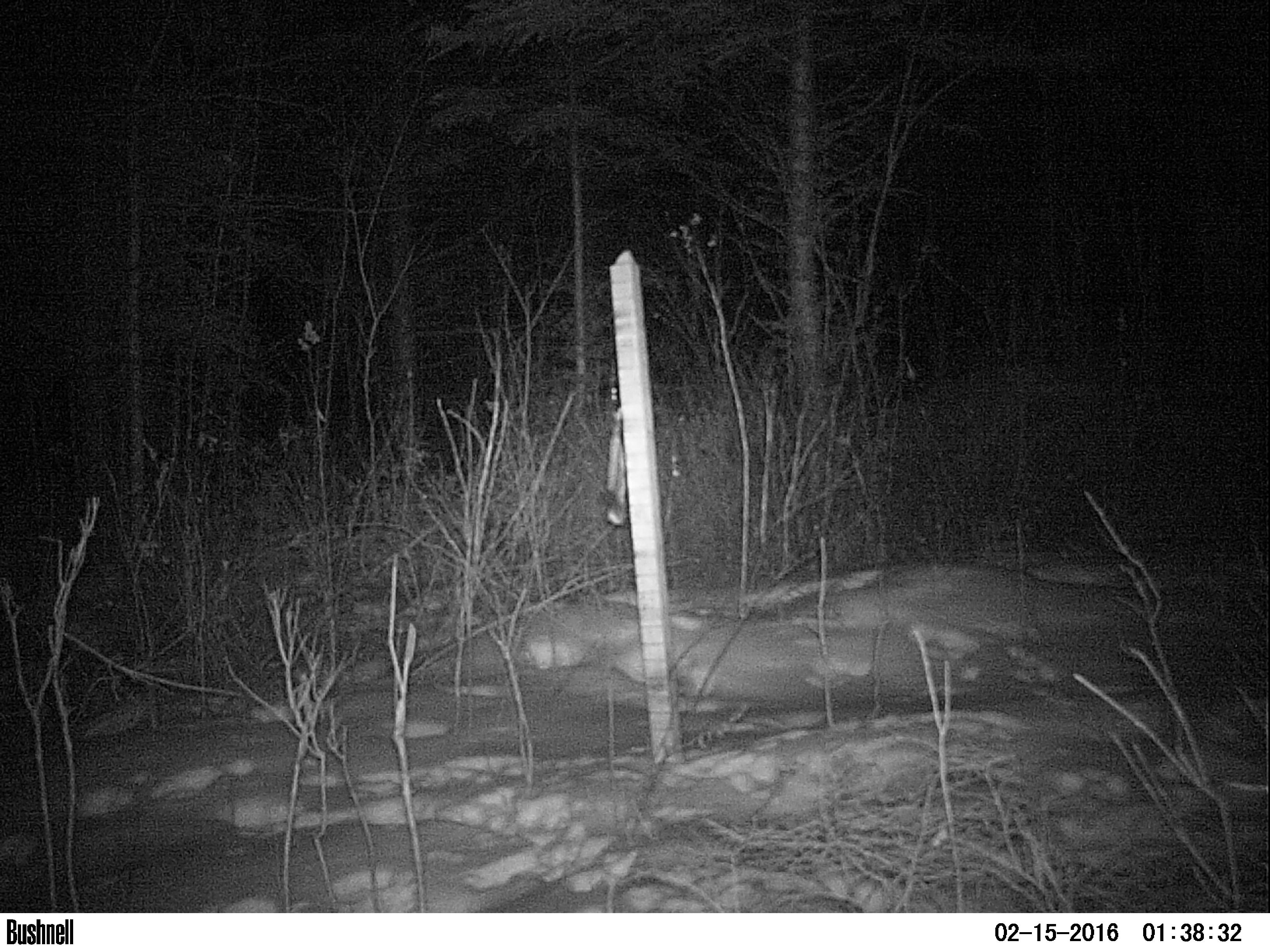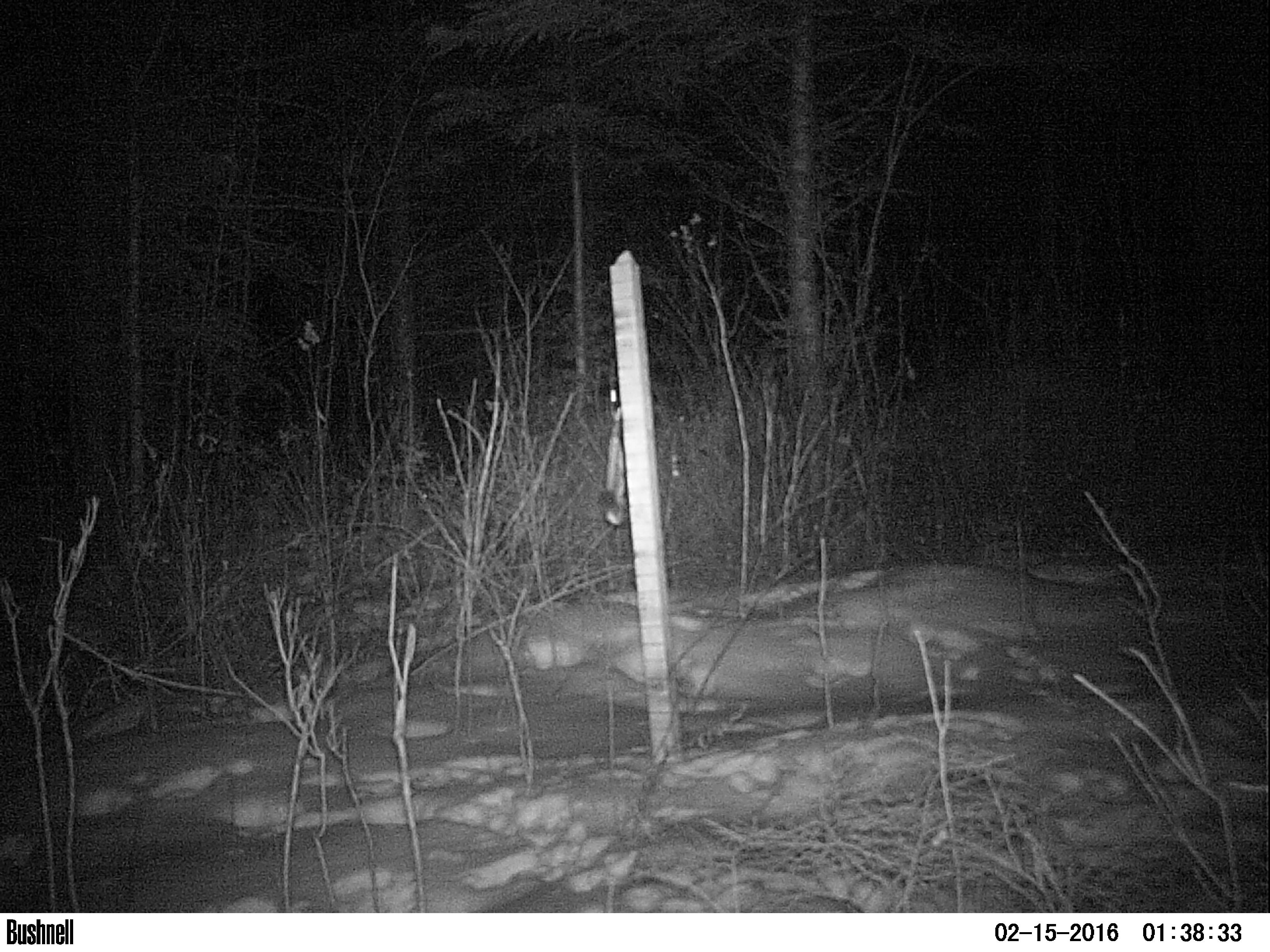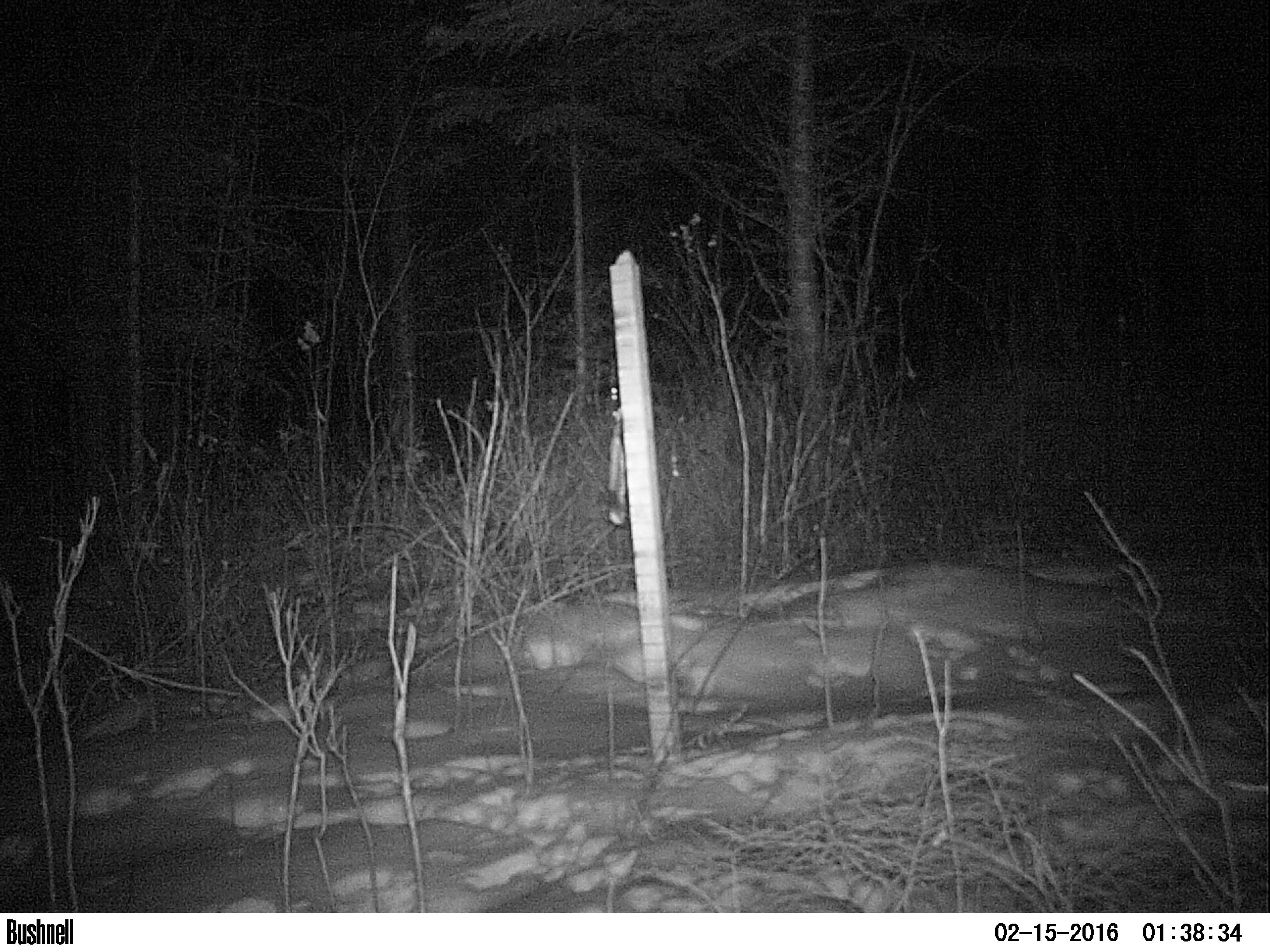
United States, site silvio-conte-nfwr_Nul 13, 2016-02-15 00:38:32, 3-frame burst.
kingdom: Animalia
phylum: Chordata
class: Mammalia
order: Lagomorpha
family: Leporidae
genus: Lepus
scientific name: Lepus americanus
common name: snowshoe hare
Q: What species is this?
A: Snowshoe hare (Lepus americanus).